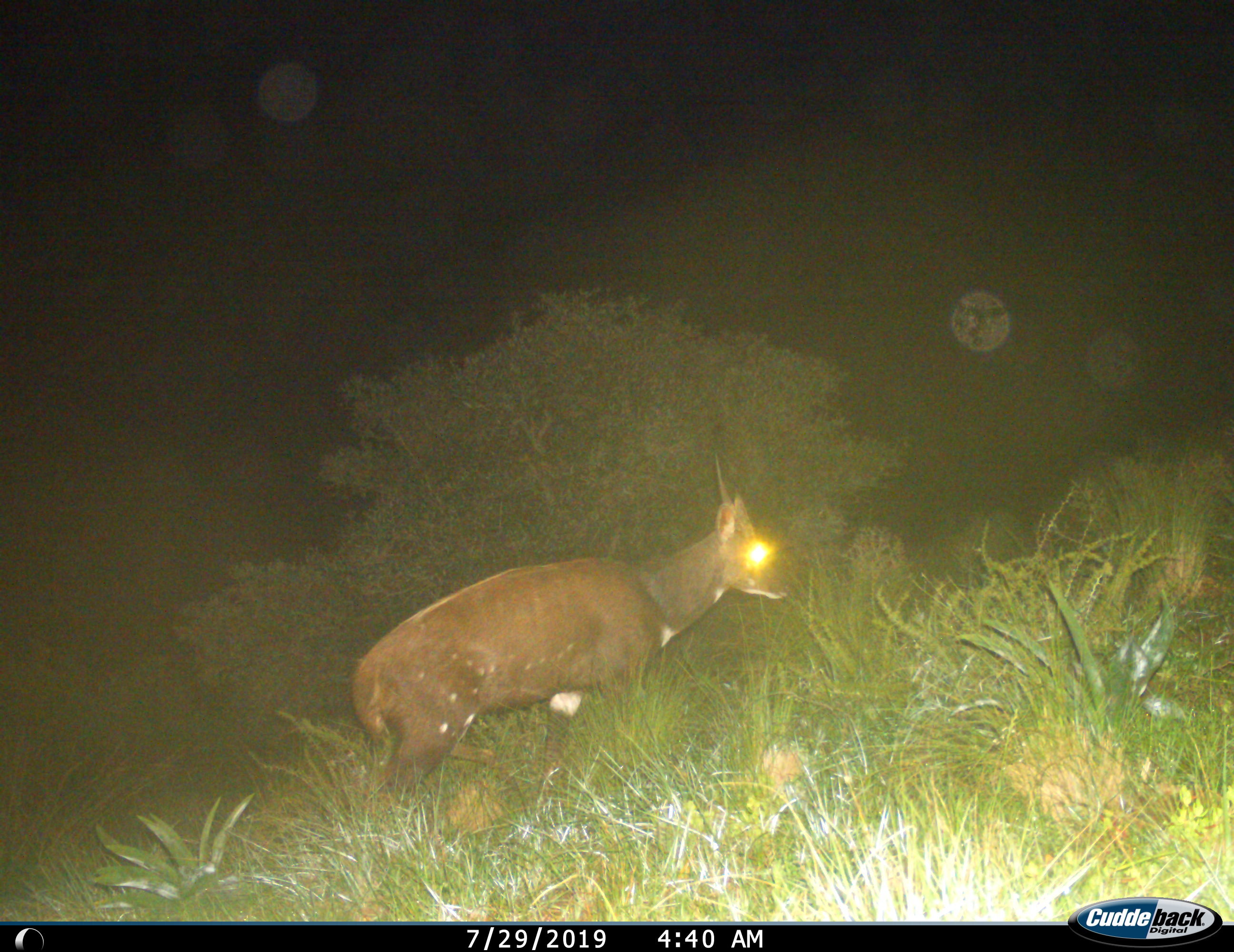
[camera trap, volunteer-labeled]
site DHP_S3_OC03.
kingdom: Animalia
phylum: Chordata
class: Mammalia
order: Artiodactyla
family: Bovidae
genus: Tragelaphus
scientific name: Tragelaphus scriptus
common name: bushbuck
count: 1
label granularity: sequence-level